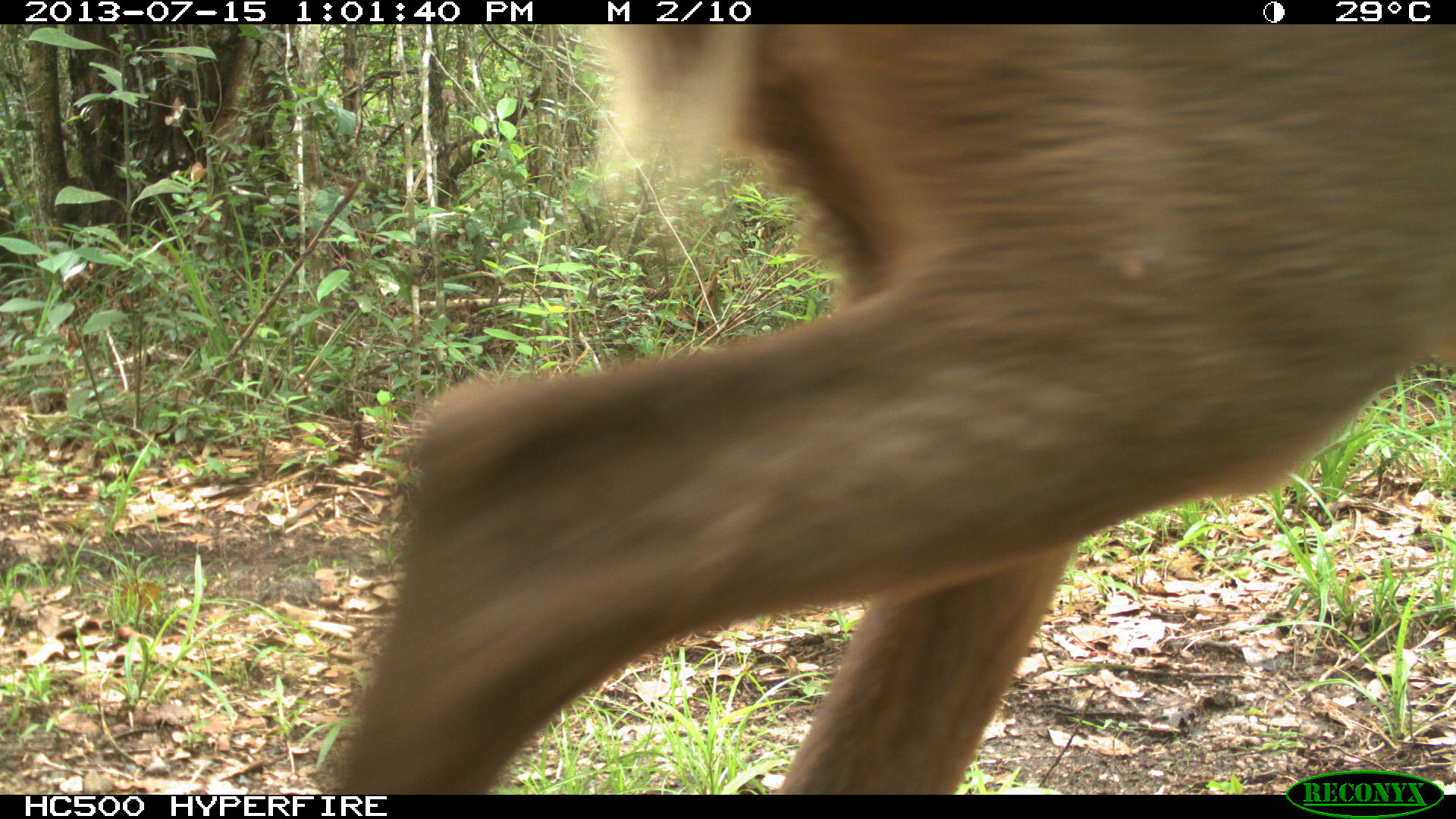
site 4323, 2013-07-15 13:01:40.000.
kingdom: Animalia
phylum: Chordata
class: Mammalia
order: Artiodactyla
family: Cervidae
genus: Mazama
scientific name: Mazama temama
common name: central american red brocket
Mazama temama (central american red brocket), count 1.